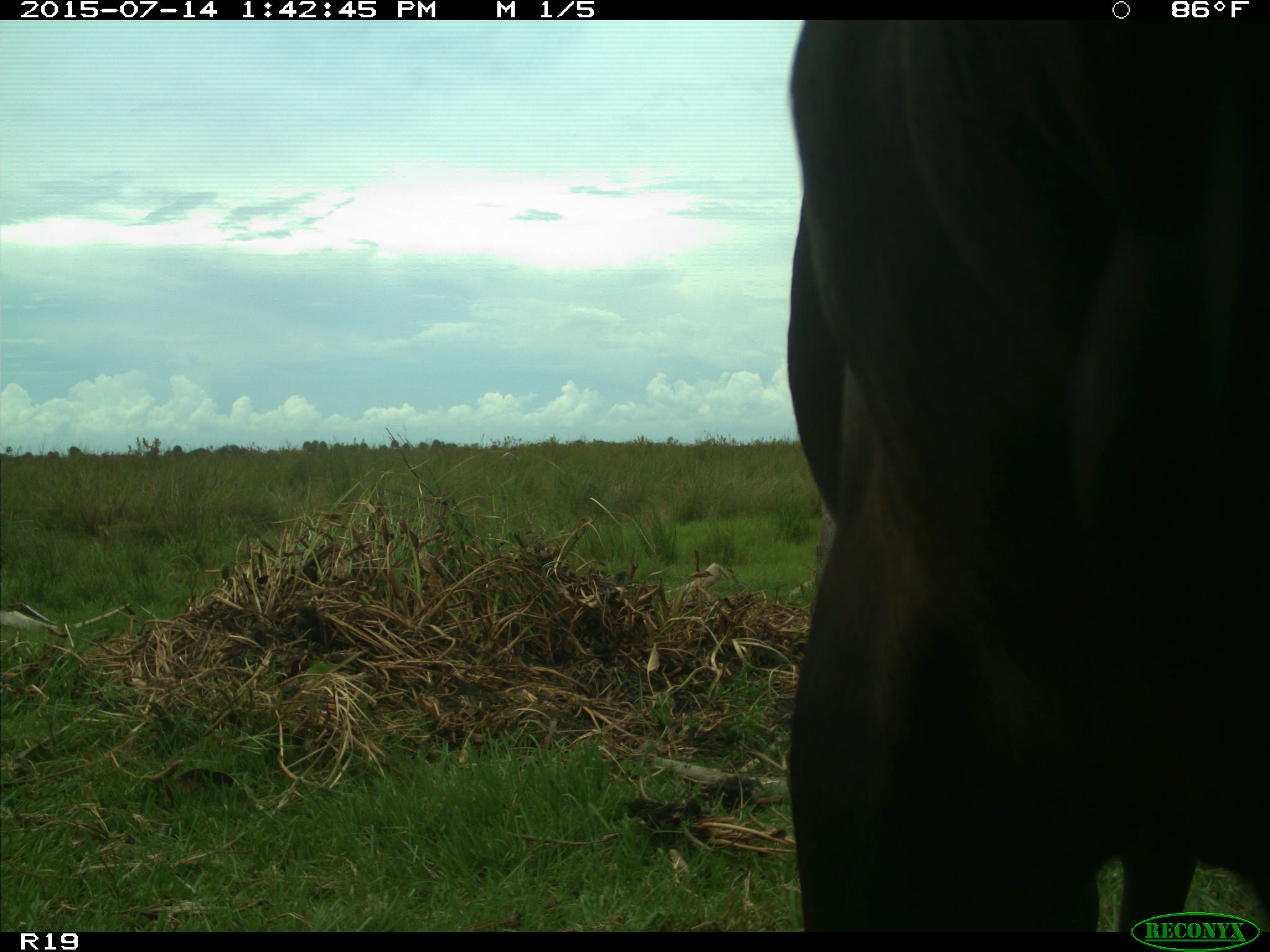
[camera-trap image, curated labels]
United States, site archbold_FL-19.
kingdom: Animalia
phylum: Chordata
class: Mammalia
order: Artiodactyla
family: Bovidae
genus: Bos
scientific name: Bos taurus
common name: domestic cow